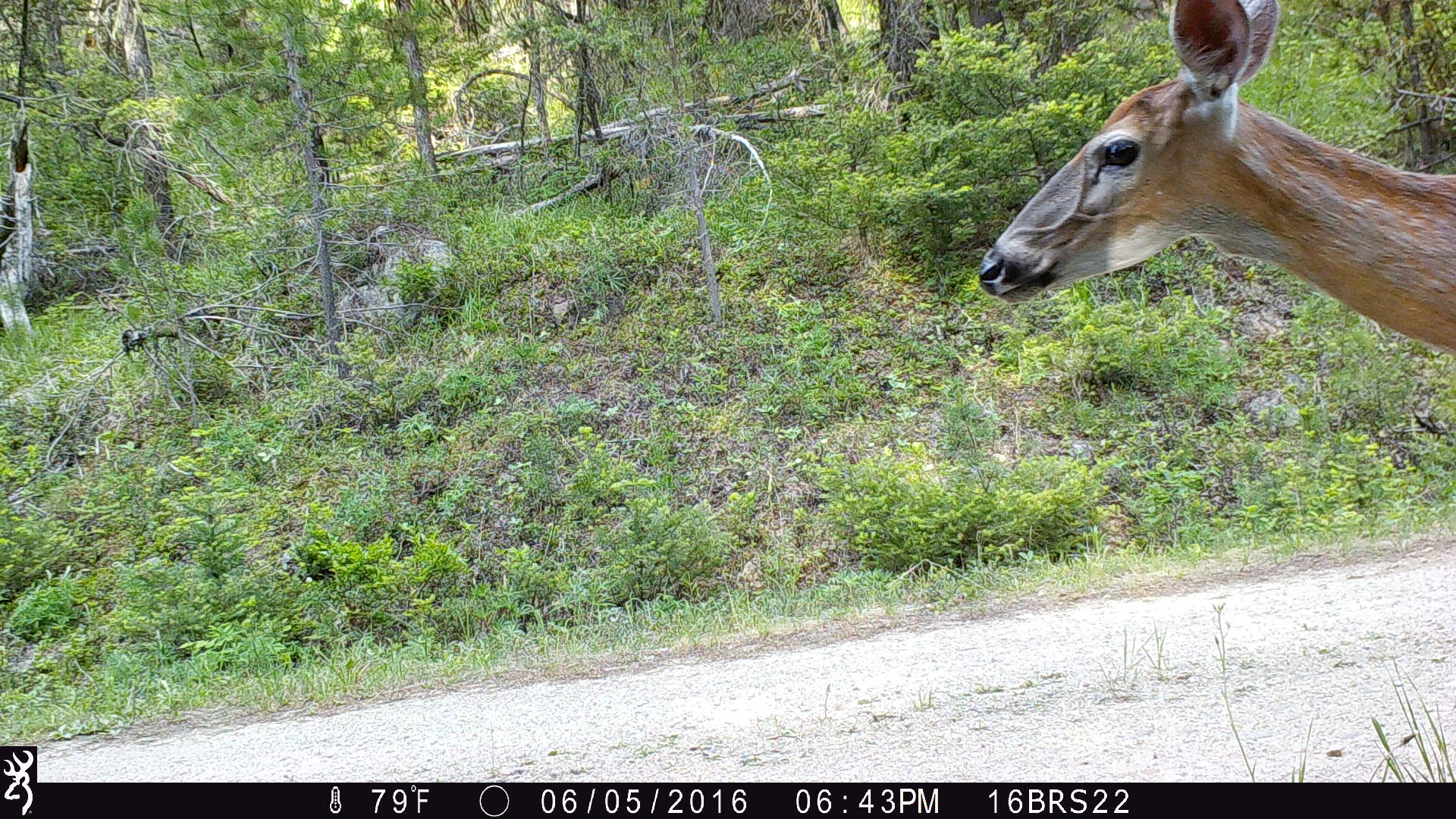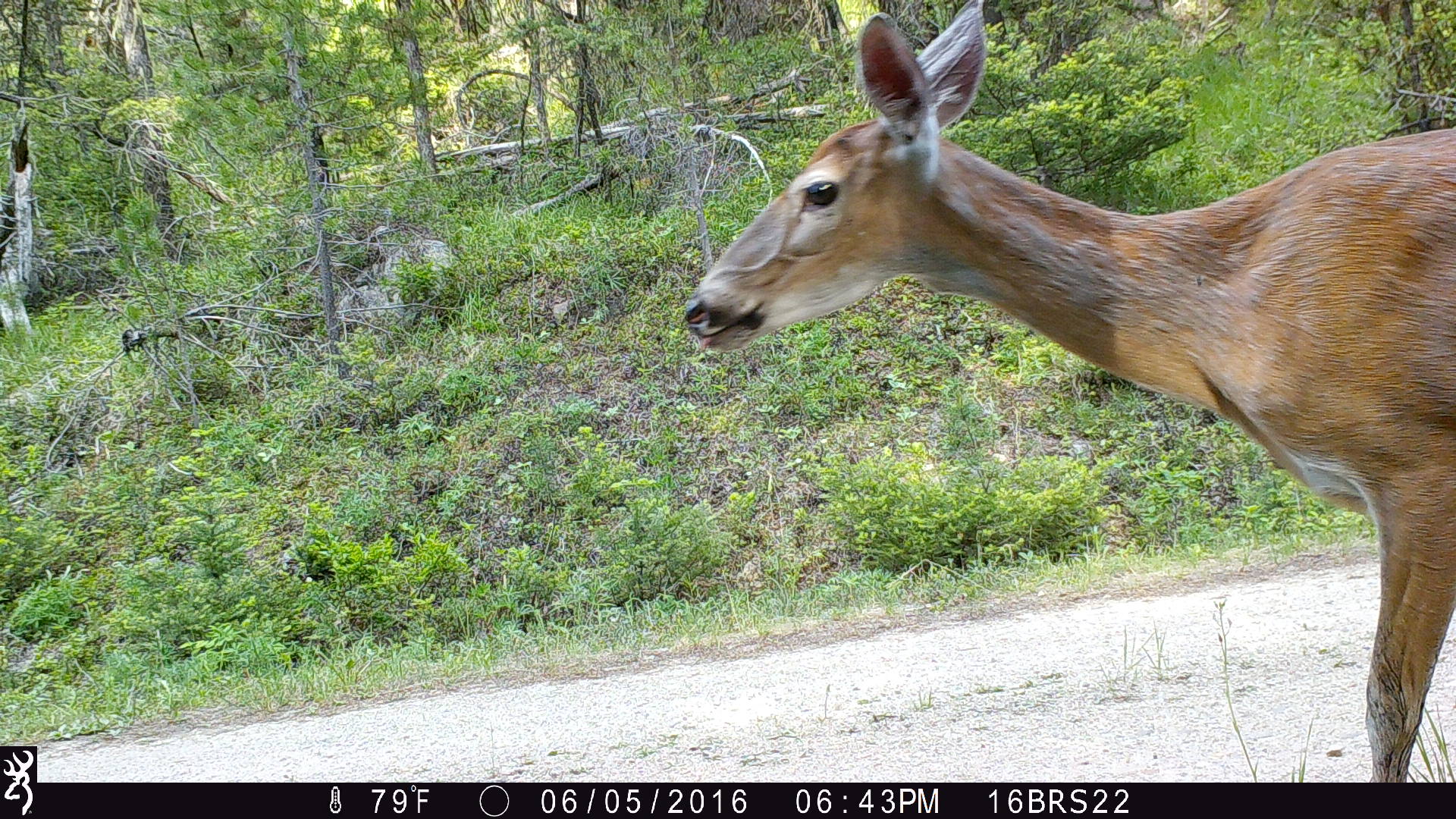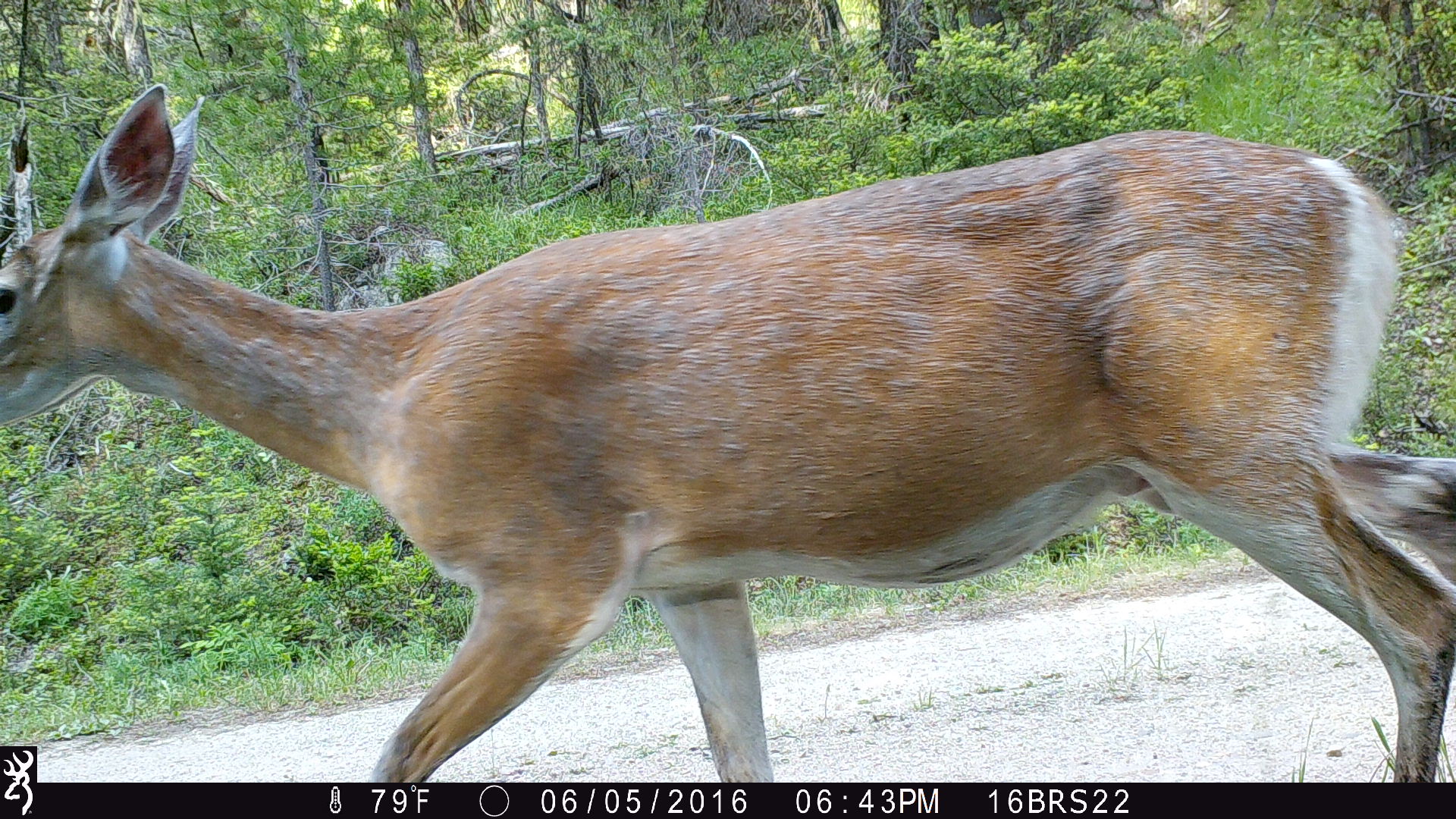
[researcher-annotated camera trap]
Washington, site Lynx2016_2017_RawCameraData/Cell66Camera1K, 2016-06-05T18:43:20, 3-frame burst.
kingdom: Animalia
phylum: Chordata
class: Mammalia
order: Artiodactyla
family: Cervidae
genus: Odocoileus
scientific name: Odocoileus virginianus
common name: white-tailed deer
Odocoileus virginianus (white-tailed deer). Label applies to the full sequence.